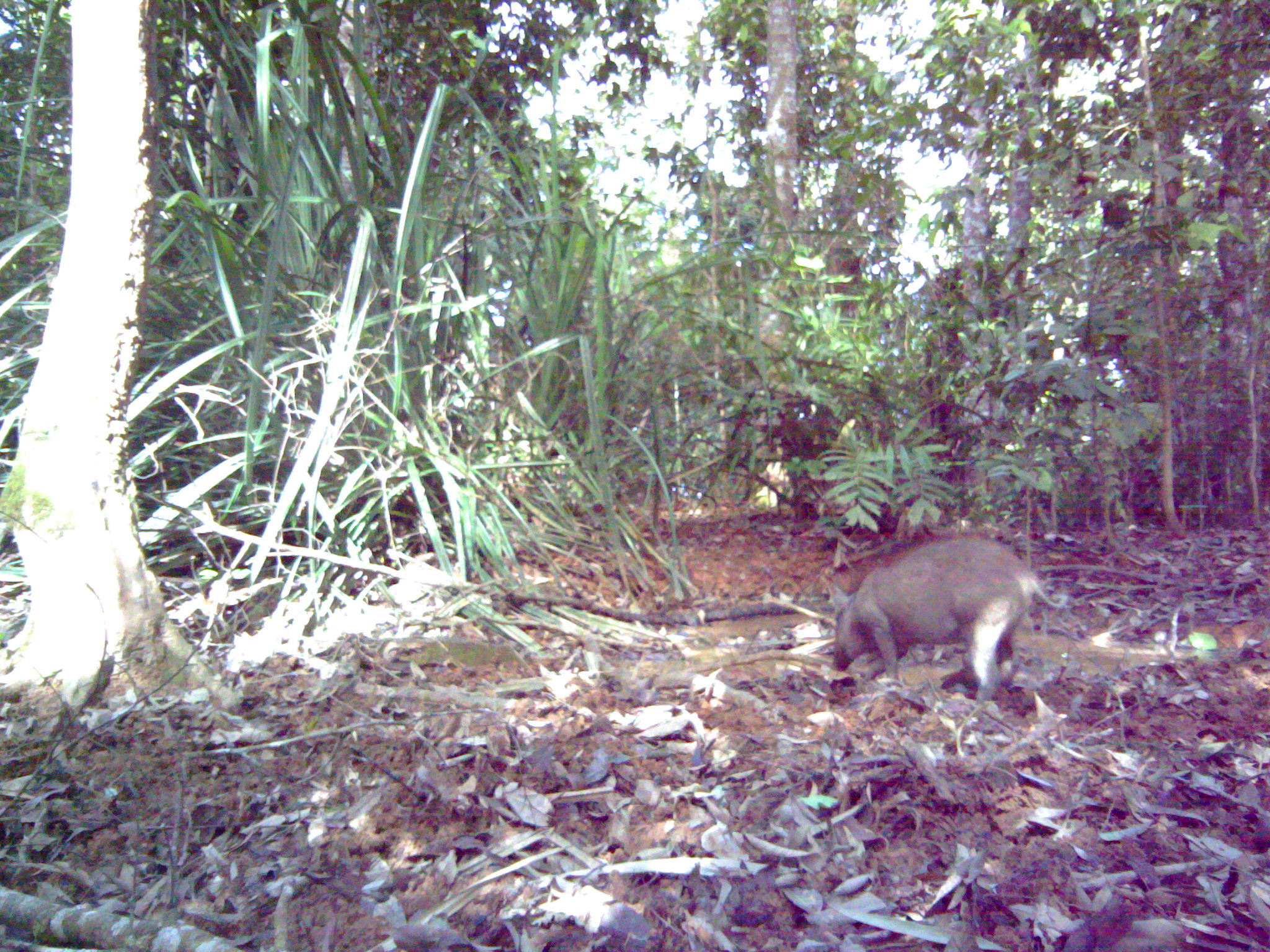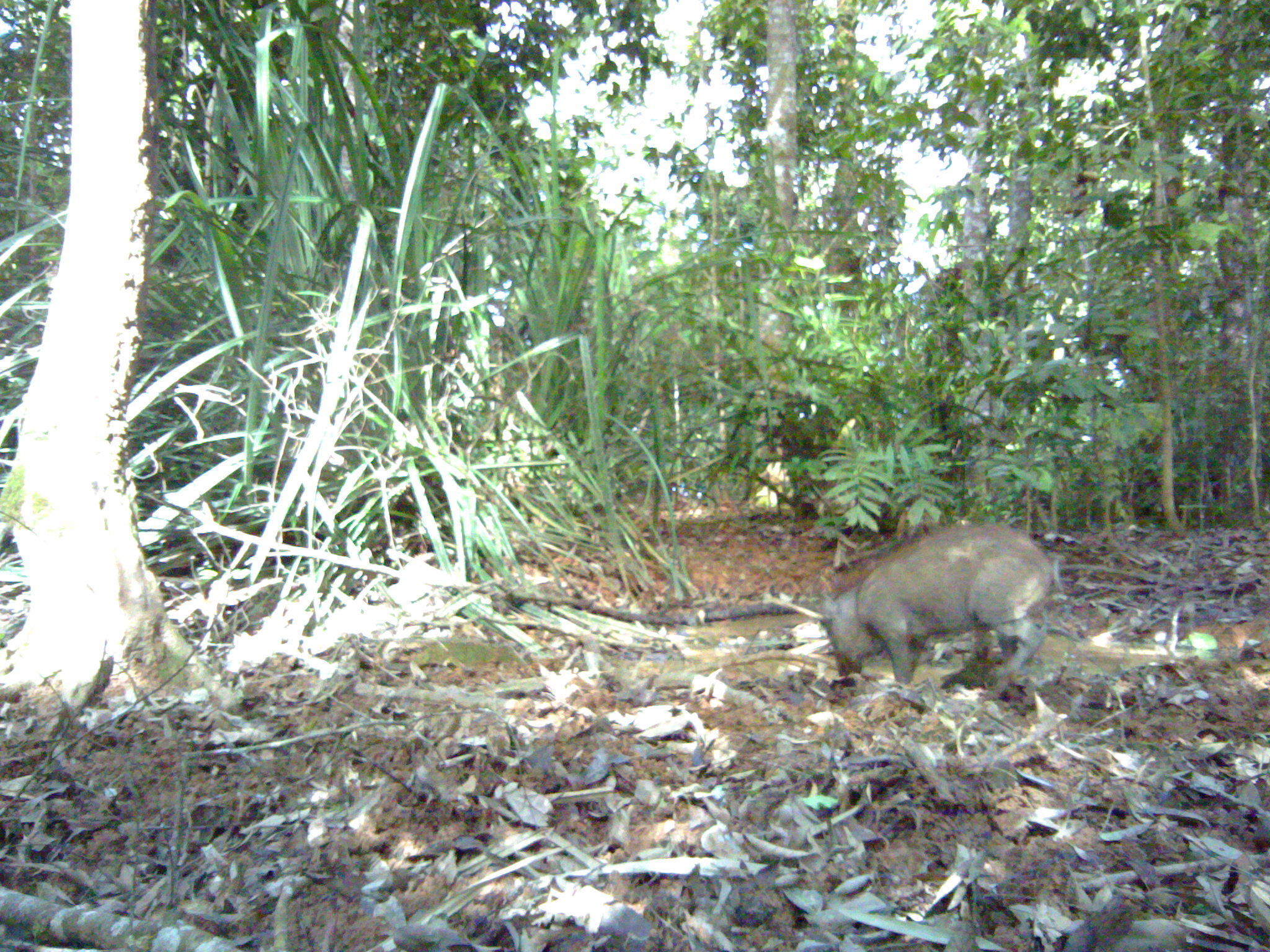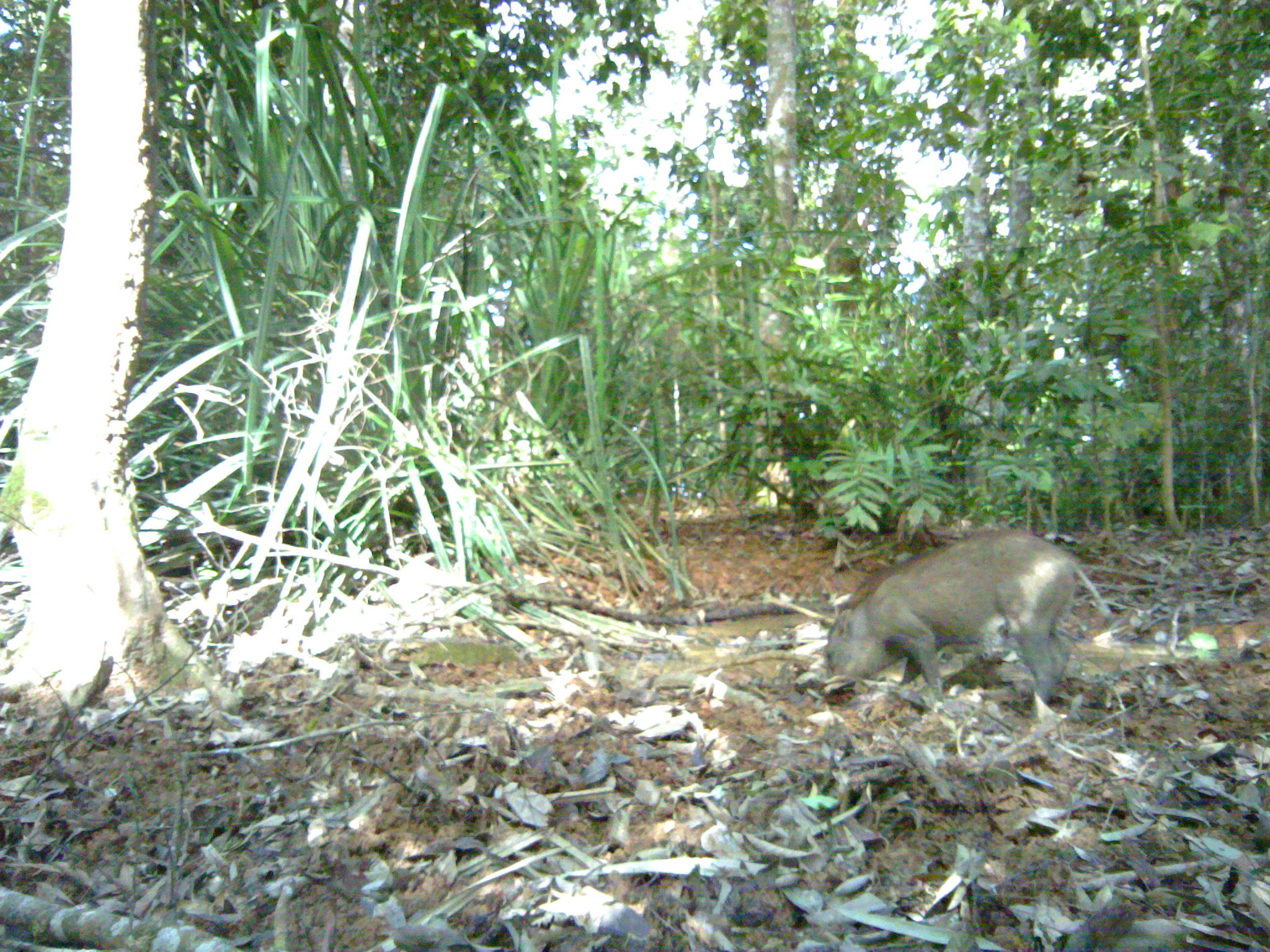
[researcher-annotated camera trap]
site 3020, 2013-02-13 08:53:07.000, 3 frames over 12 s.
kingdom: Animalia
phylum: Chordata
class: Mammalia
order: Artiodactyla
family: Suidae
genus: Sus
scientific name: Sus scrofa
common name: wild boar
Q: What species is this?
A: Sus scrofa (wild boar).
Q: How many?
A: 1.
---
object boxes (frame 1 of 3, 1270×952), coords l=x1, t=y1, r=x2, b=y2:
sus scrofa: l=820, t=537, r=1073, b=704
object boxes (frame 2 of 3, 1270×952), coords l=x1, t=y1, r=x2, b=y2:
sus scrofa: l=818, t=523, r=1058, b=698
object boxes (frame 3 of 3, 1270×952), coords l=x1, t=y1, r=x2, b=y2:
sus scrofa: l=820, t=529, r=1115, b=721